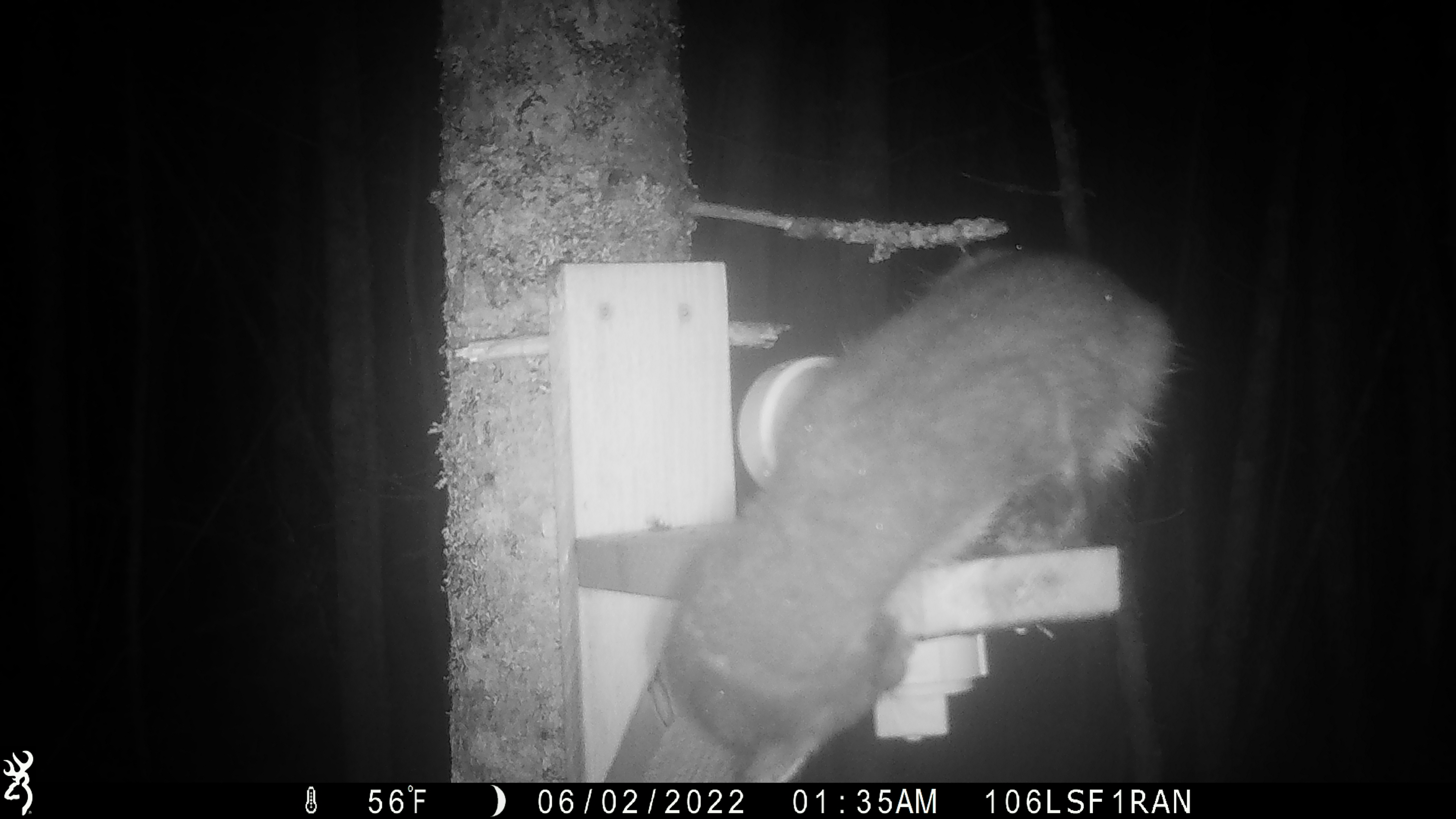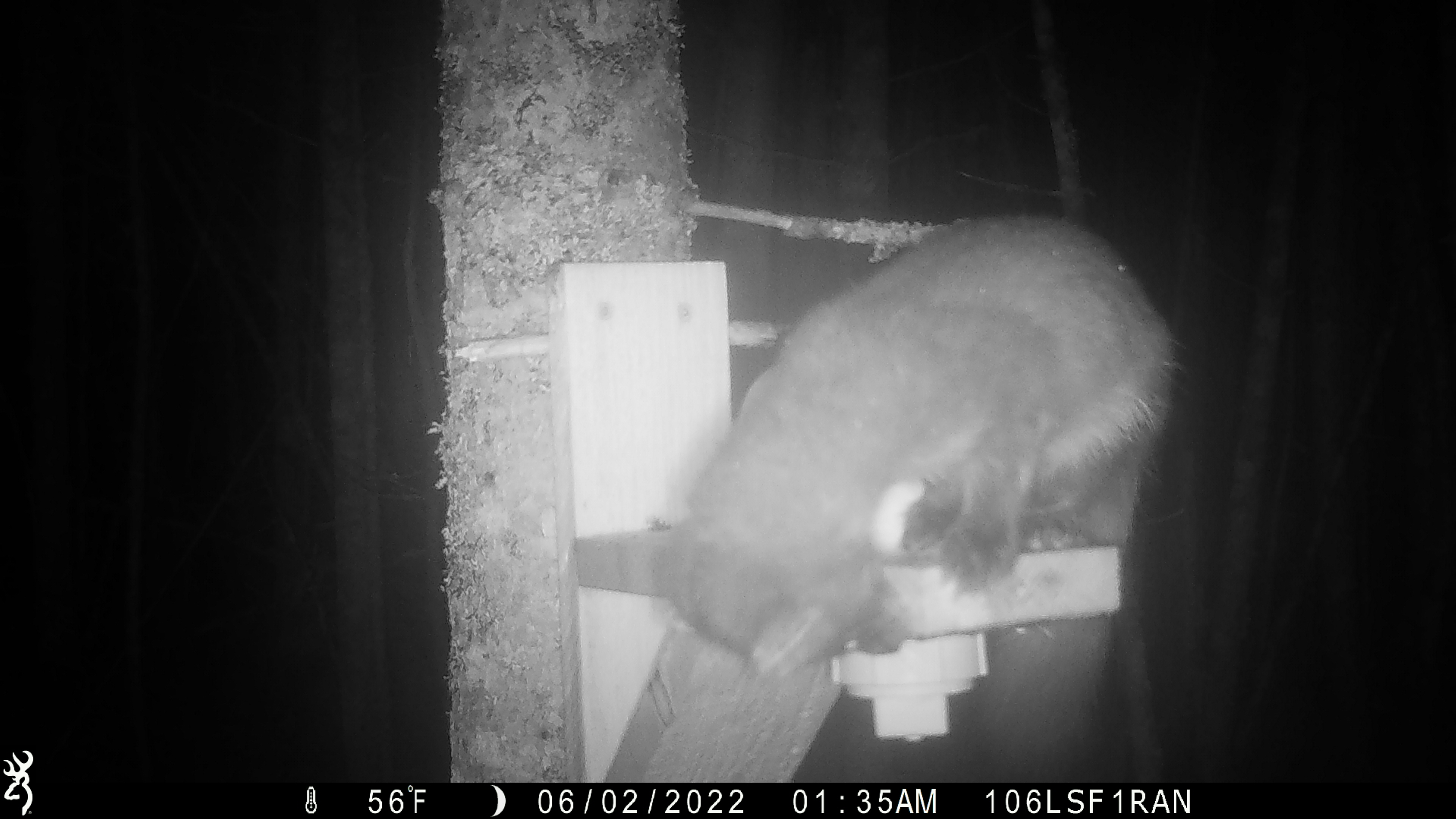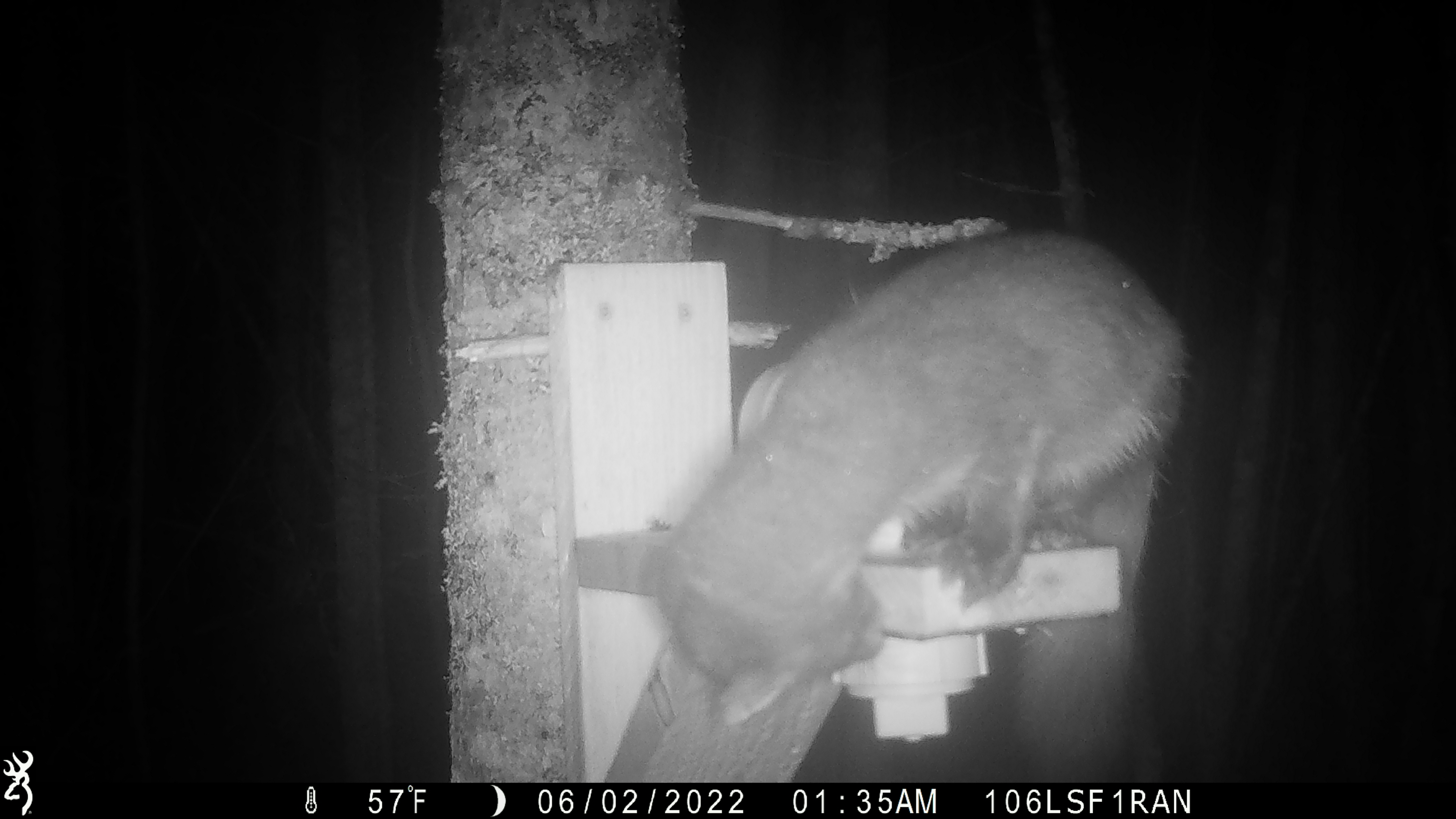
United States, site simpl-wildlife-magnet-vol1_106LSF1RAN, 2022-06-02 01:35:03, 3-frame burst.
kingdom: Animalia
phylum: Chordata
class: Mammalia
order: Carnivora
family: Mustelidae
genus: Martes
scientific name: Martes americana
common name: american marten